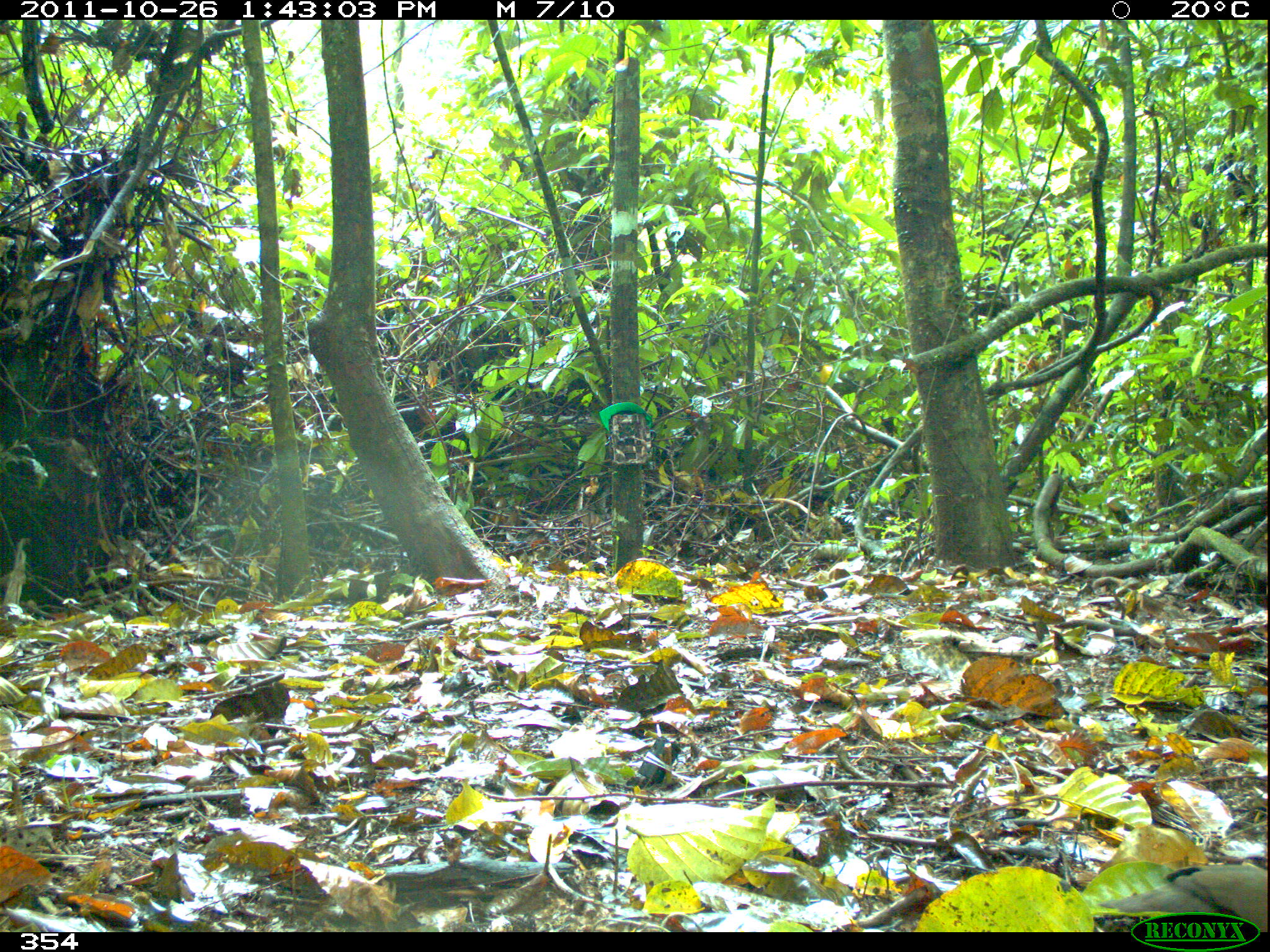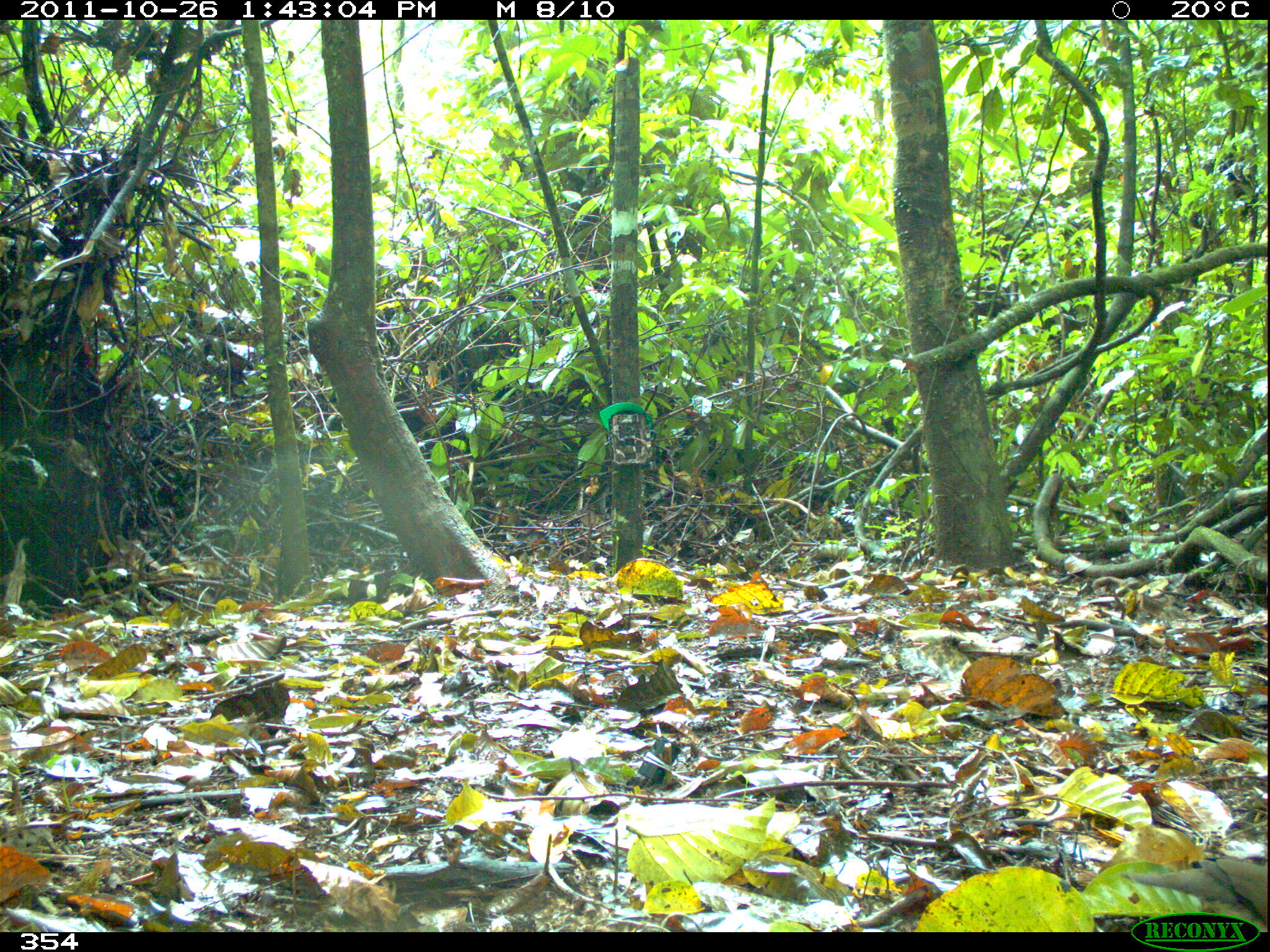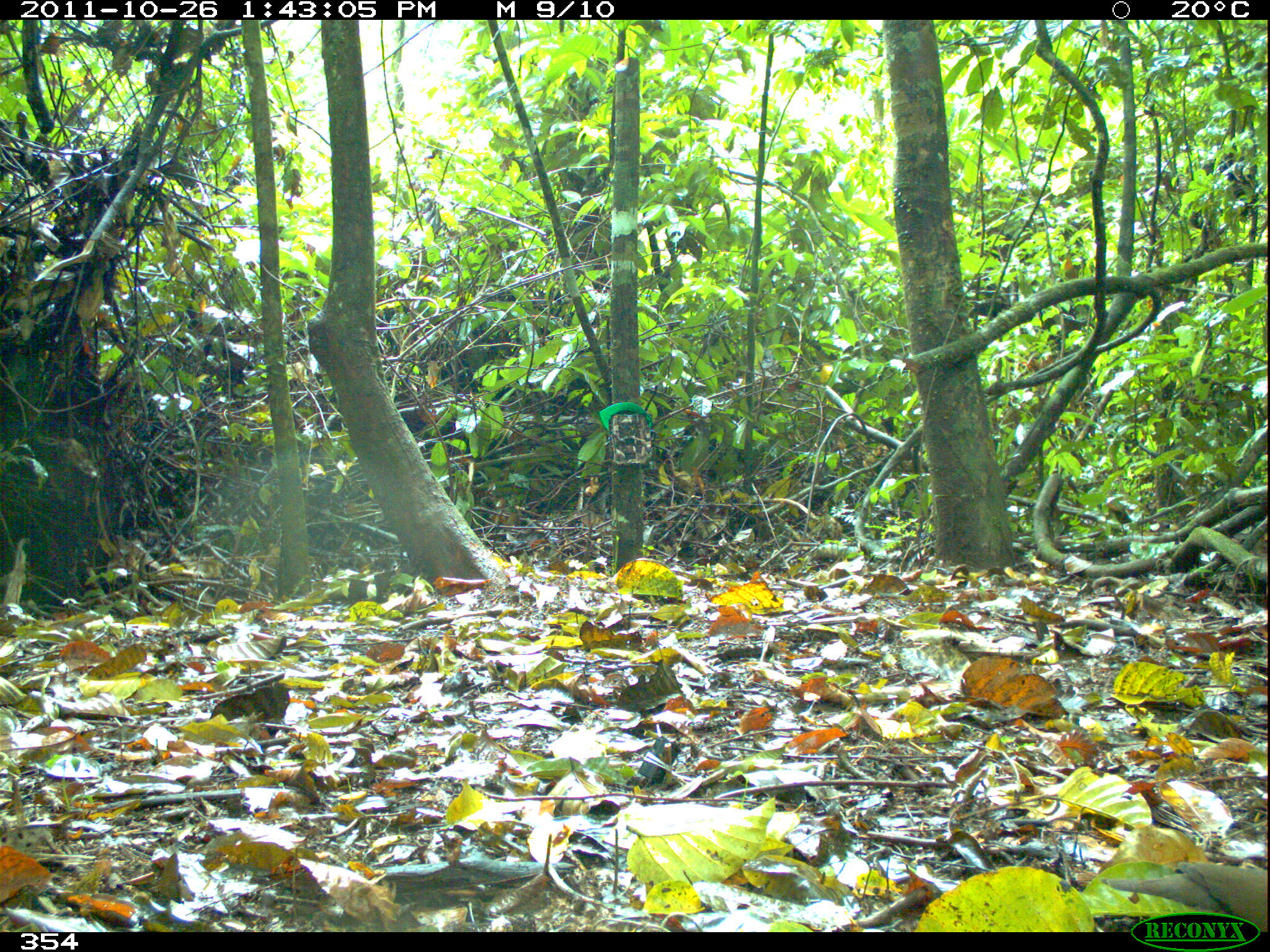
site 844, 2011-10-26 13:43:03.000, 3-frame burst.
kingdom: Animalia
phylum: Chordata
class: Aves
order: Columbiformes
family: Columbidae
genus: Leptotila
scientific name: Leptotila verreauxi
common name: white-tipped dove